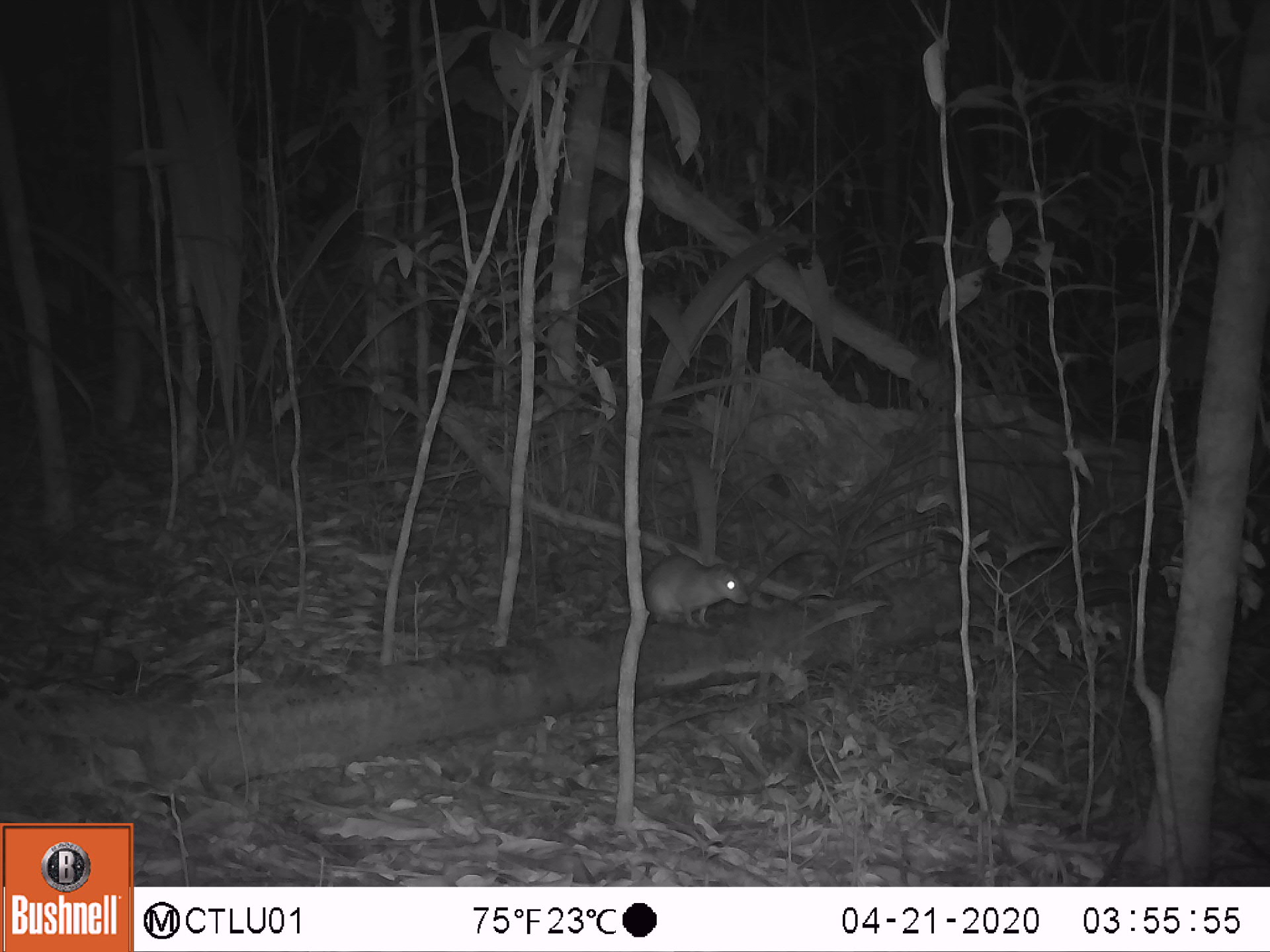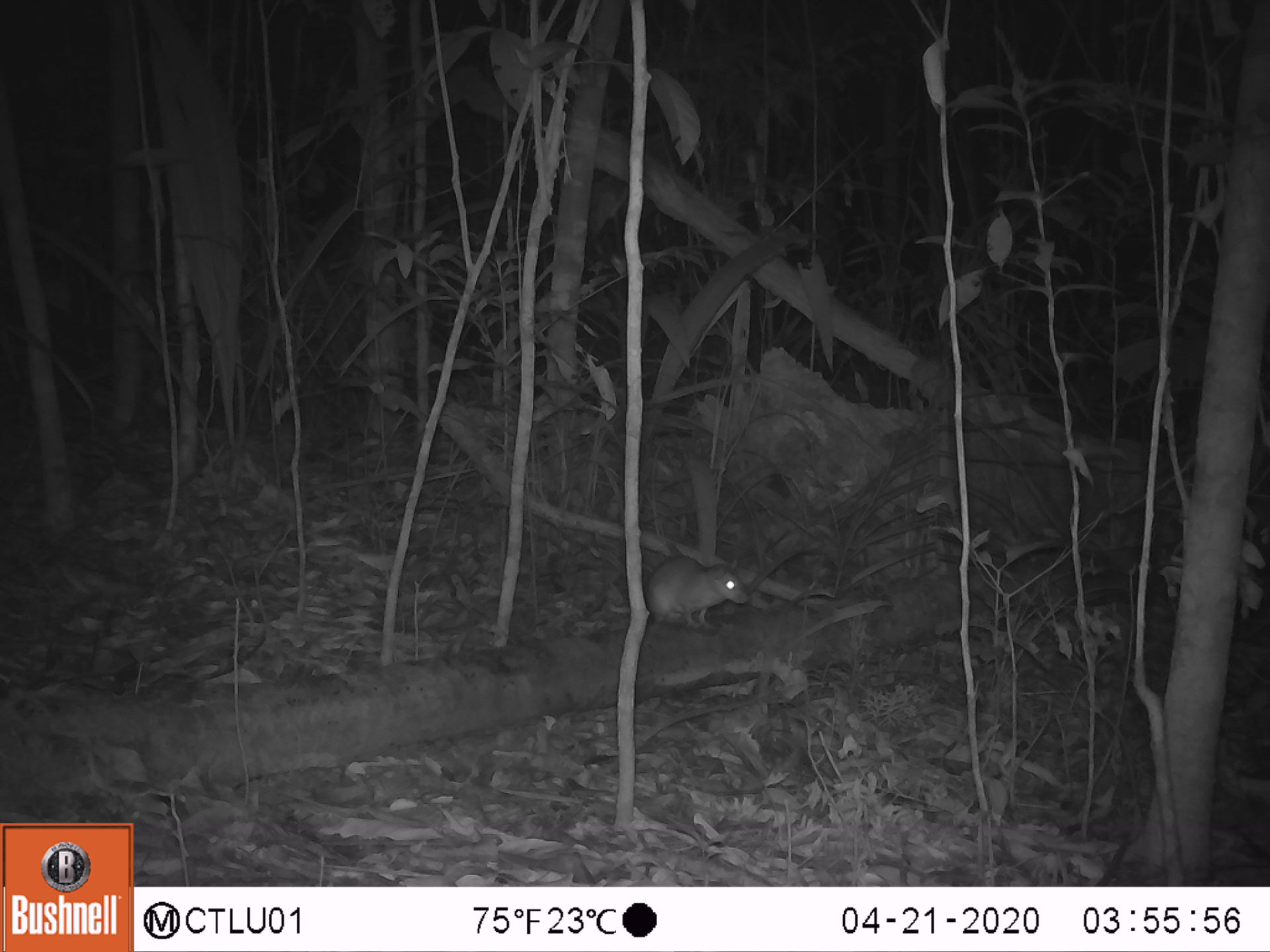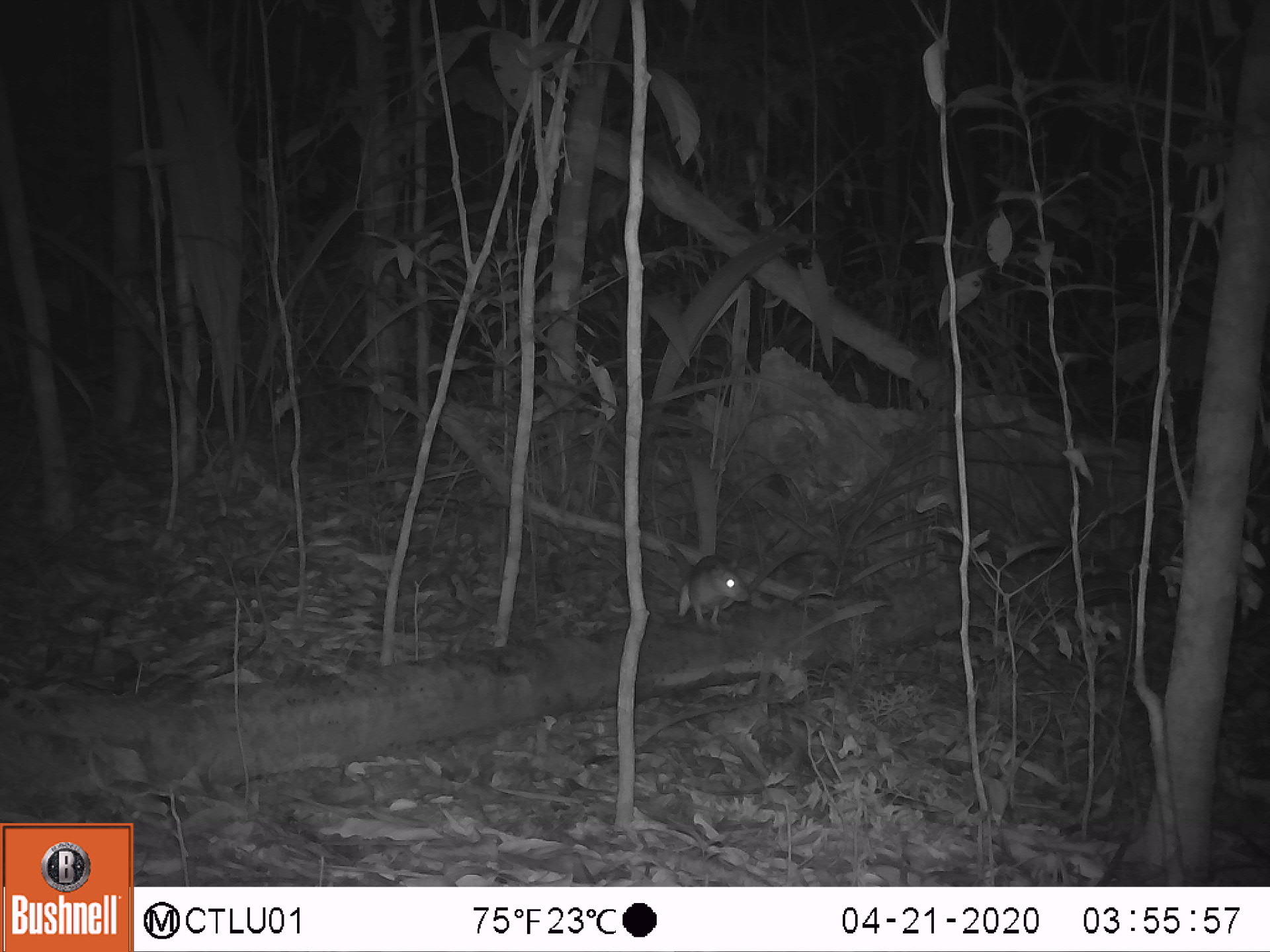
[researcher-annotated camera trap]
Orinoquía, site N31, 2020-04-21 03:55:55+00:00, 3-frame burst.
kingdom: Animalia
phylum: Chordata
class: Mammalia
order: Rodentia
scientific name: Rodentia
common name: rodent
Rodent (Rodentia).